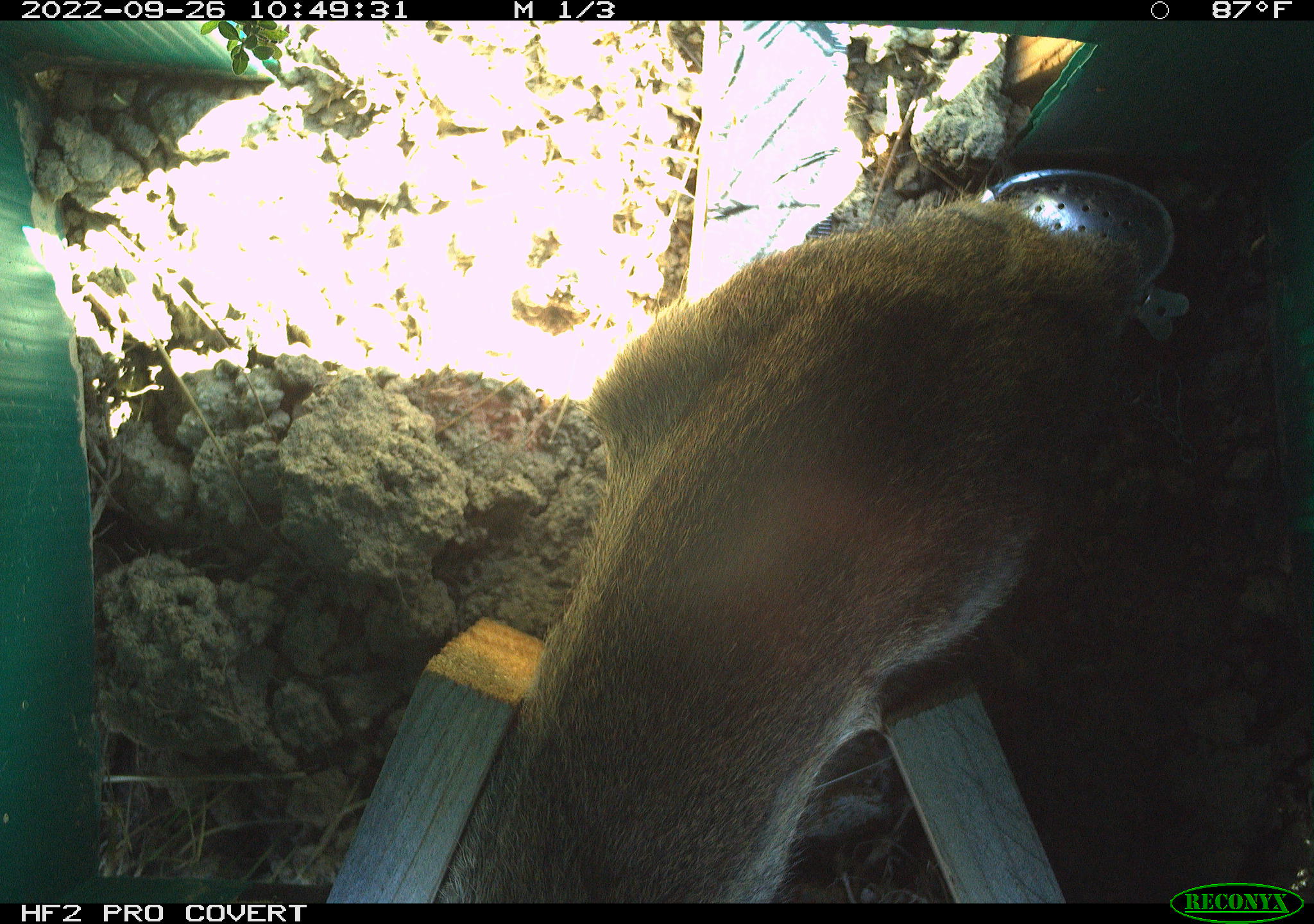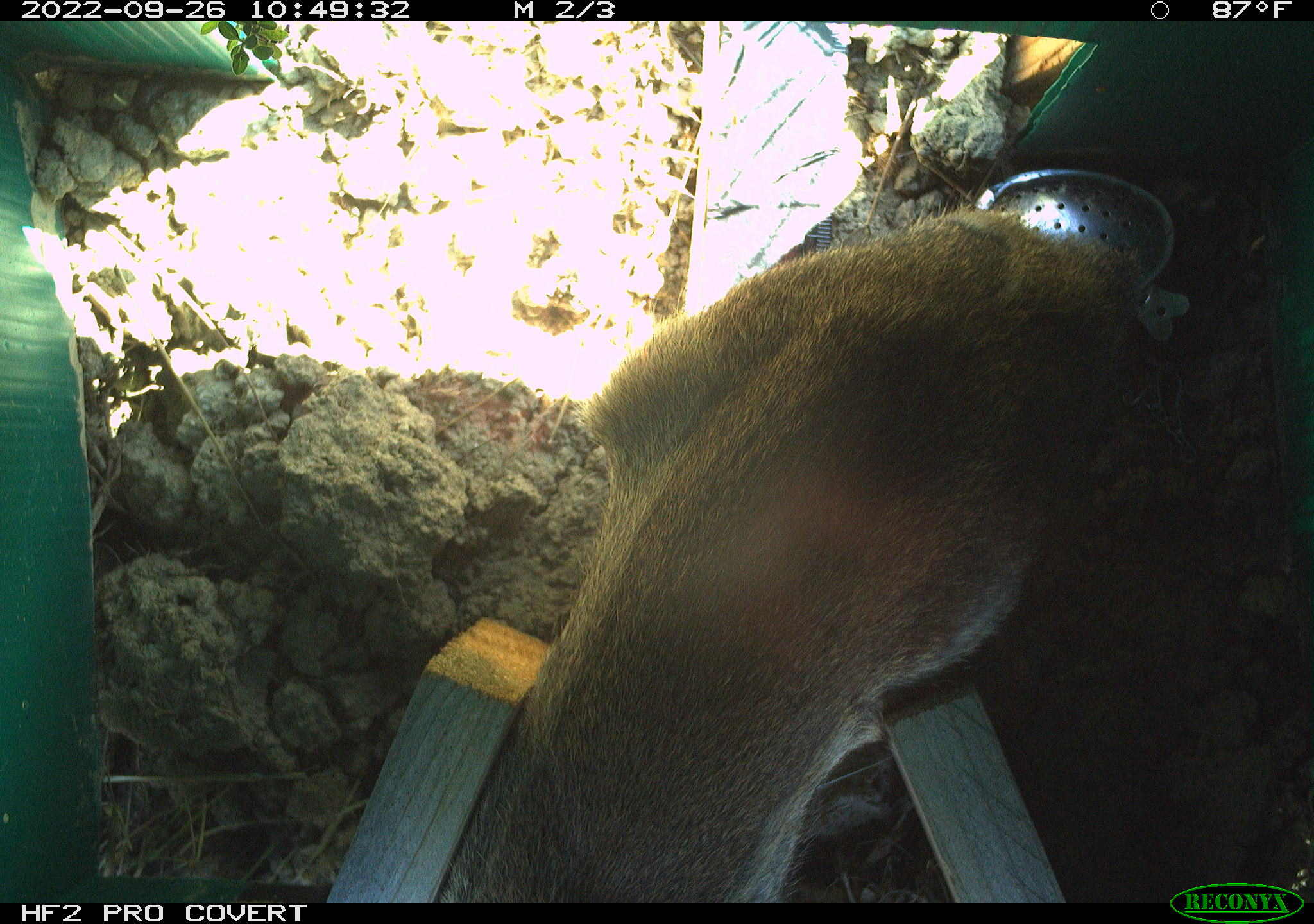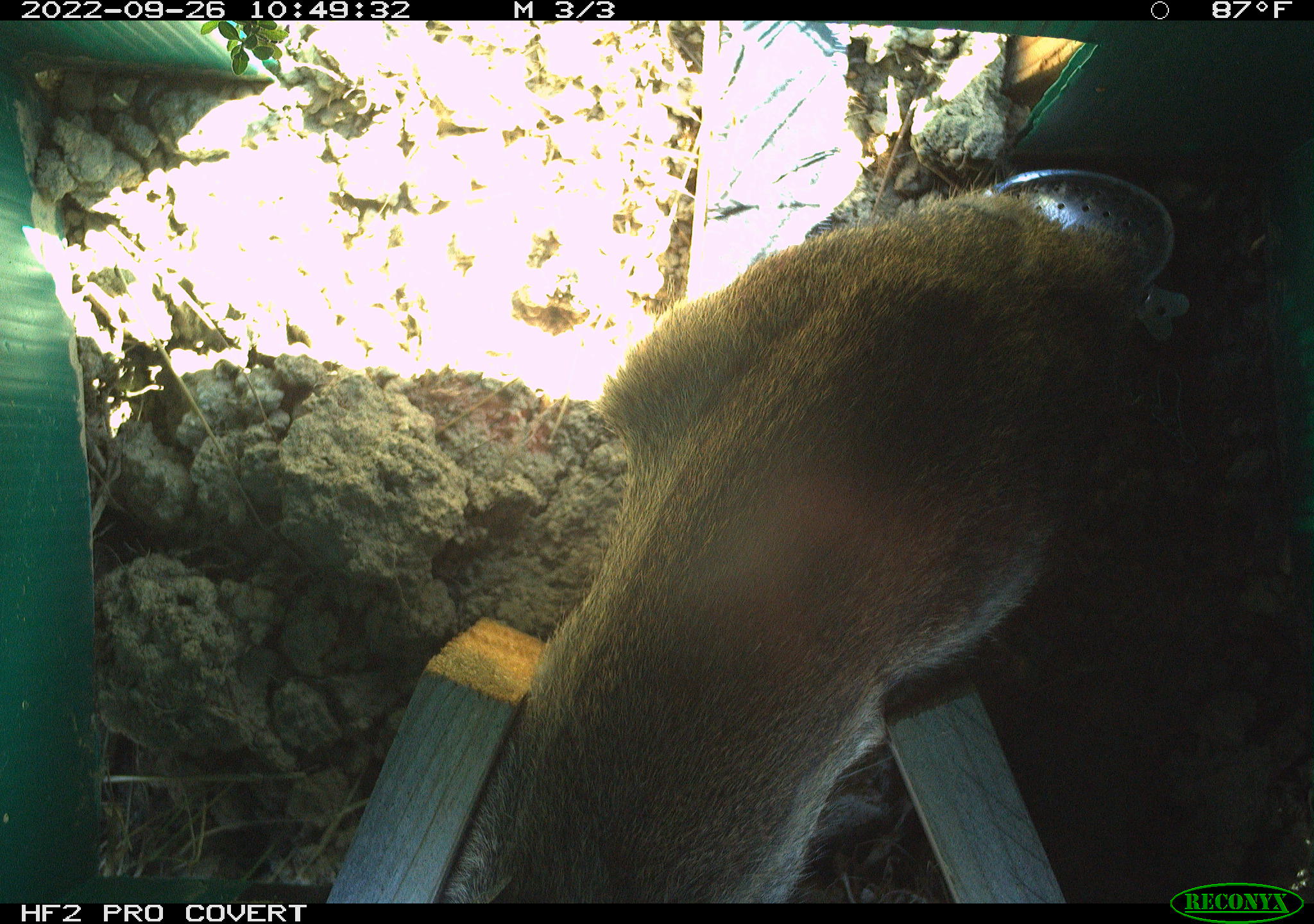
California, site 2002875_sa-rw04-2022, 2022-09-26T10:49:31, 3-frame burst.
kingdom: Animalia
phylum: Chordata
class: Mammalia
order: Lagomorpha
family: Leporidae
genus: Sylvilagus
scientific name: Sylvilagus bachmani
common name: brush rabbit